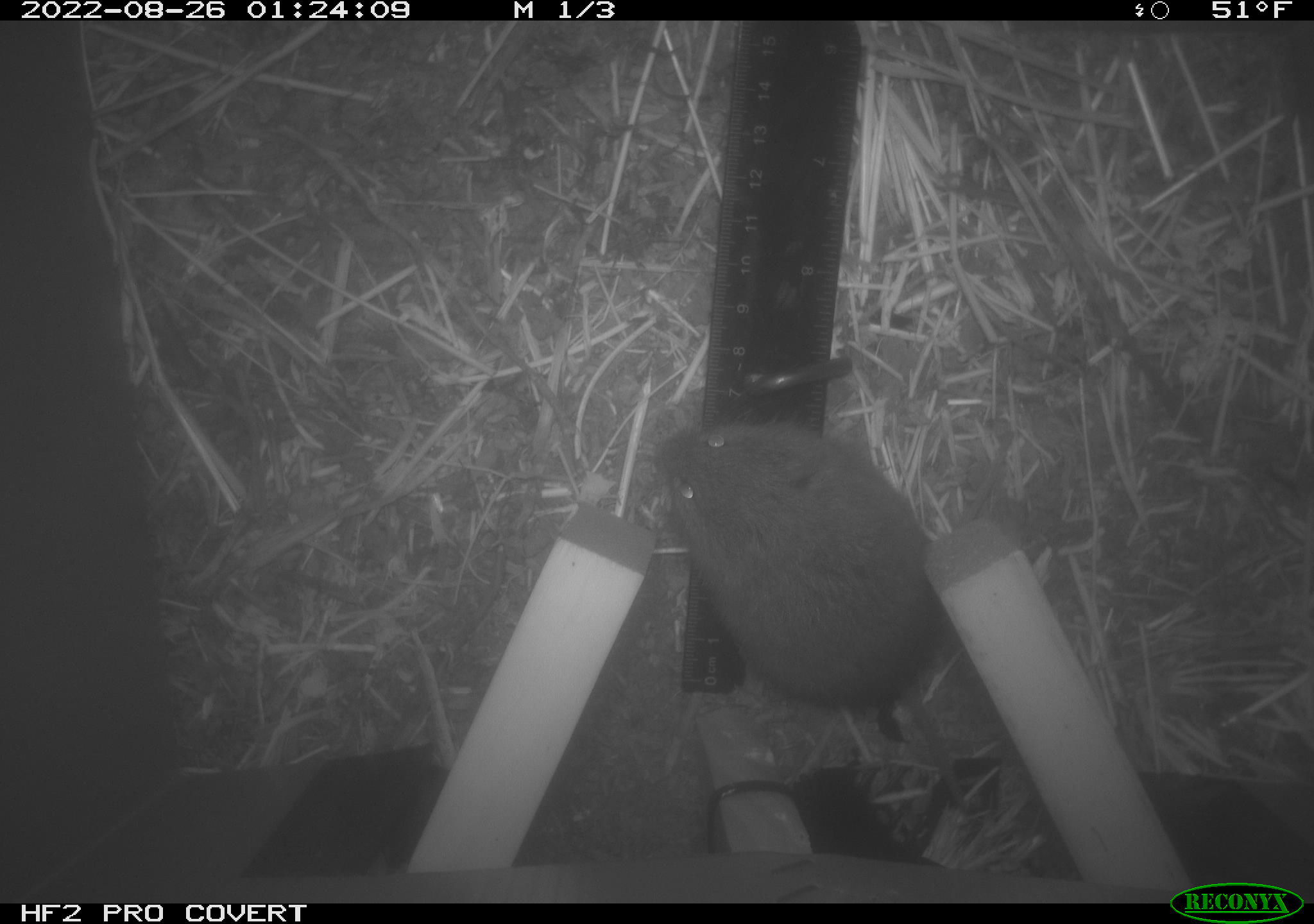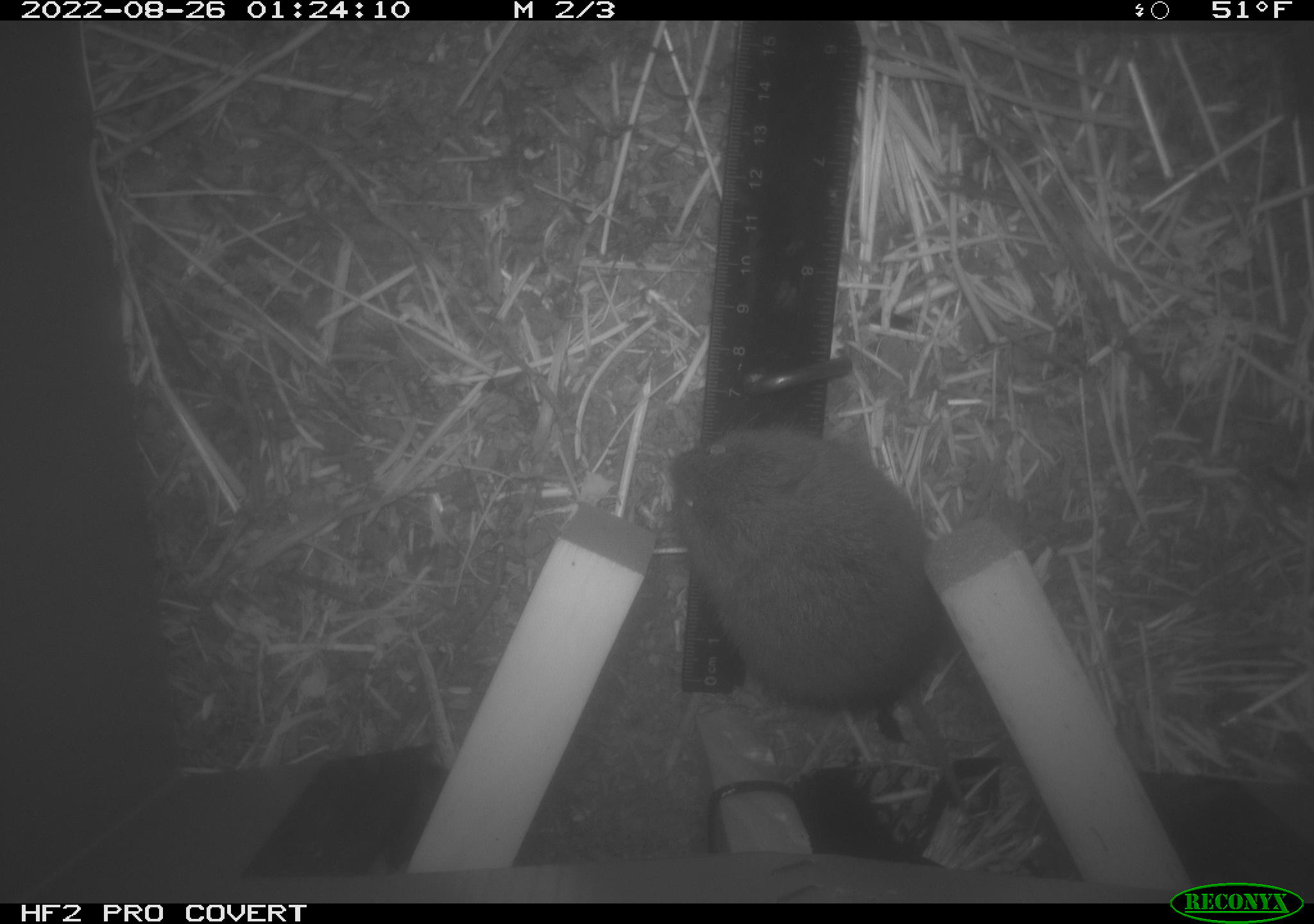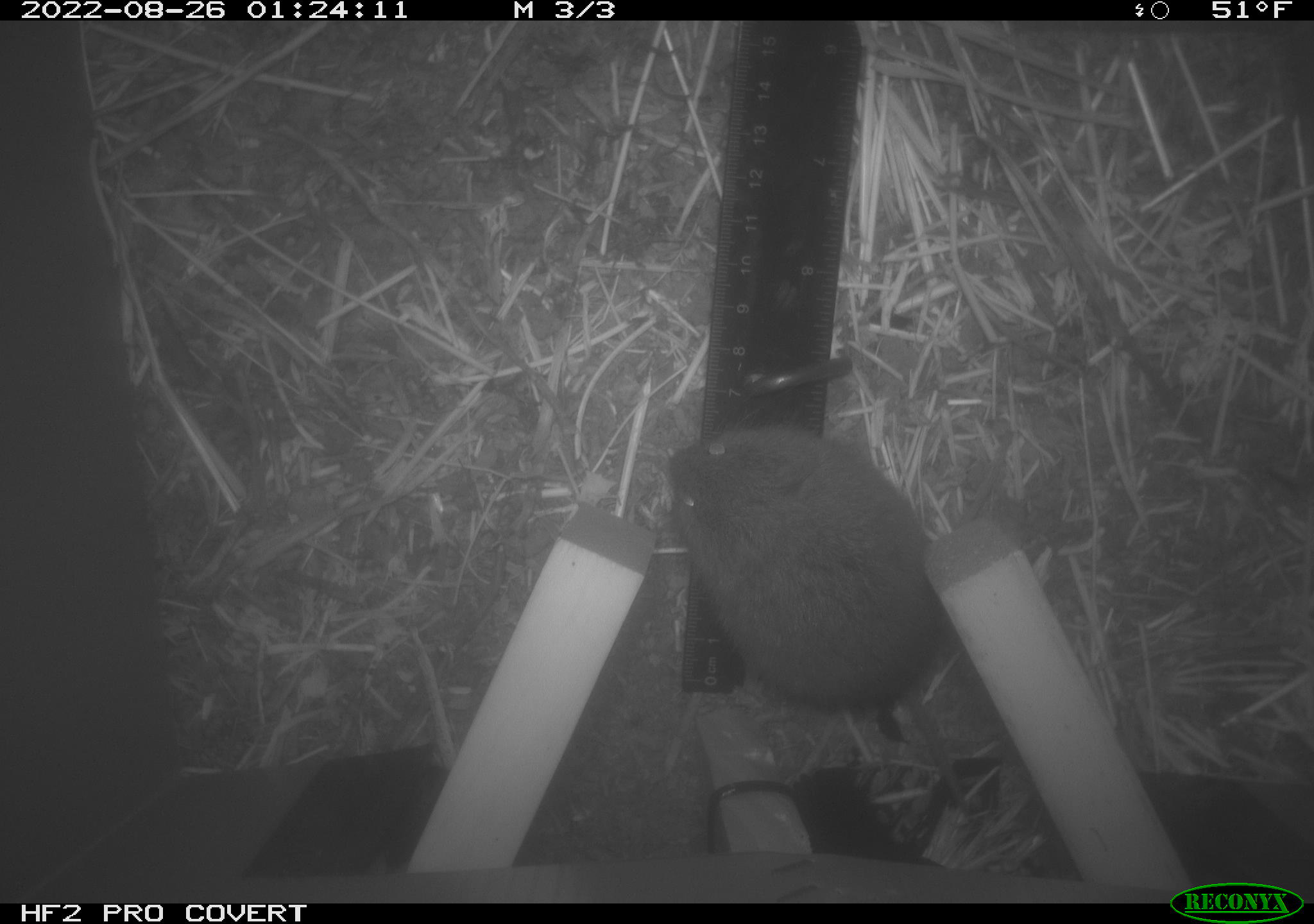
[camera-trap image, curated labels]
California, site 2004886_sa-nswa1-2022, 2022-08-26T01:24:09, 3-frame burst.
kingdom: Animalia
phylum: Chordata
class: Mammalia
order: Rodentia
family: Cricetidae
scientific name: Cricetidae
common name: hamsters, voles, lemmings, and allies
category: cricetidae family